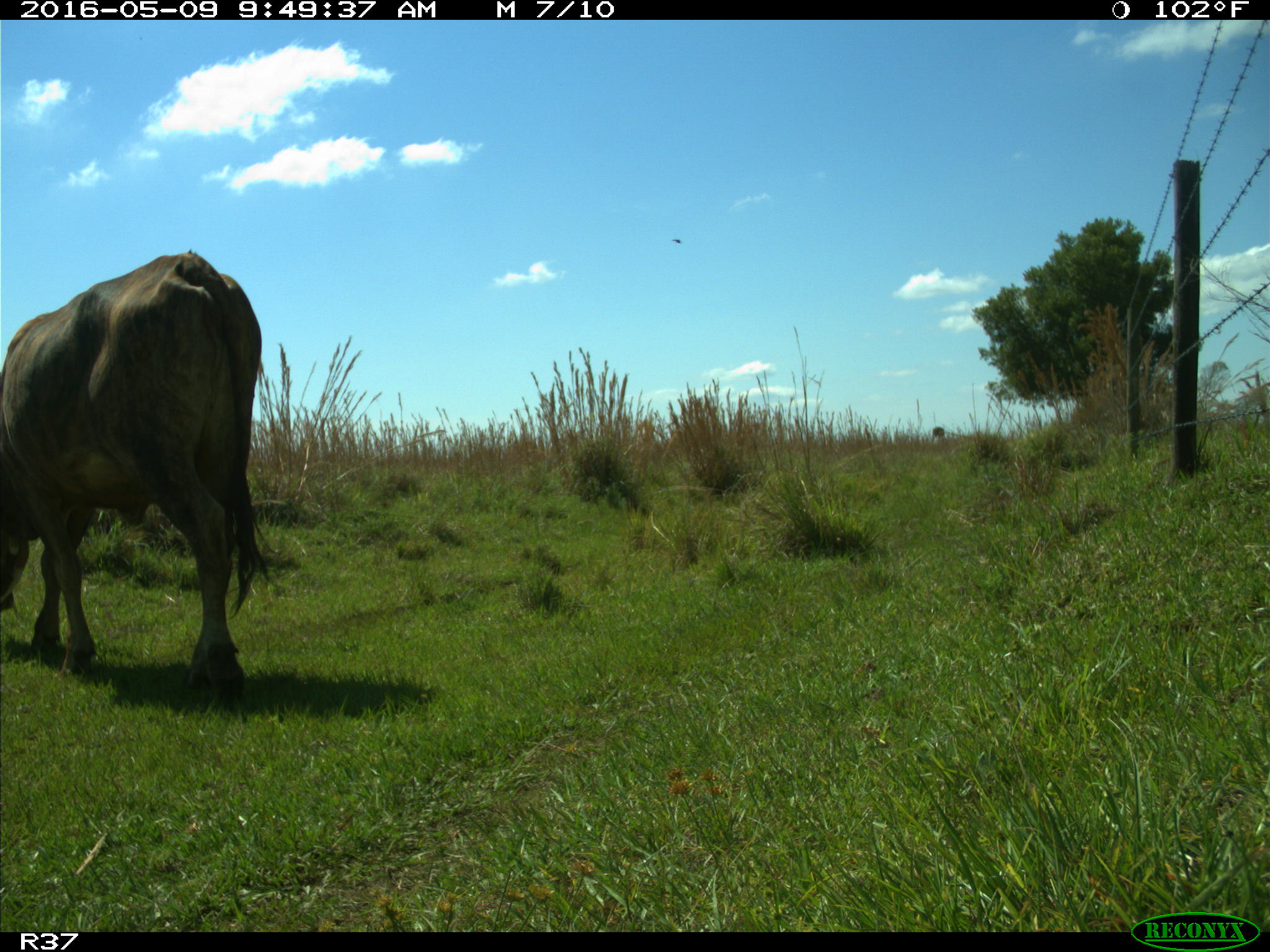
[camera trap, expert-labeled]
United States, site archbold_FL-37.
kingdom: Animalia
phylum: Chordata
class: Mammalia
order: Artiodactyla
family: Bovidae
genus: Bos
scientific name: Bos taurus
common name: domestic cow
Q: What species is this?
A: Bos taurus (domestic cow).